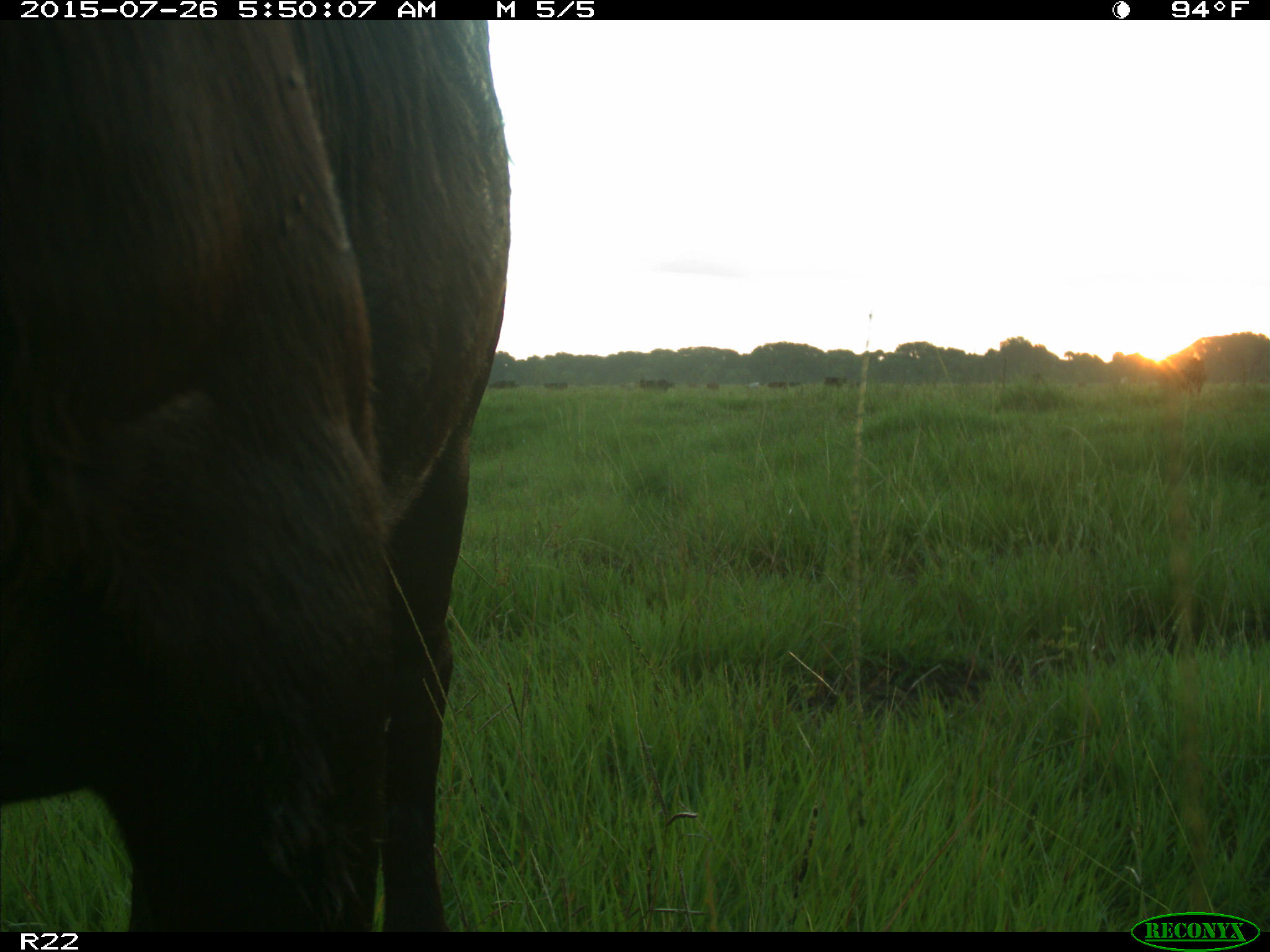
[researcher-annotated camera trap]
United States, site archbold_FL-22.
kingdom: Animalia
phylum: Chordata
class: Mammalia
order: Artiodactyla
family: Bovidae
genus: Bos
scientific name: Bos taurus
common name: domestic cow